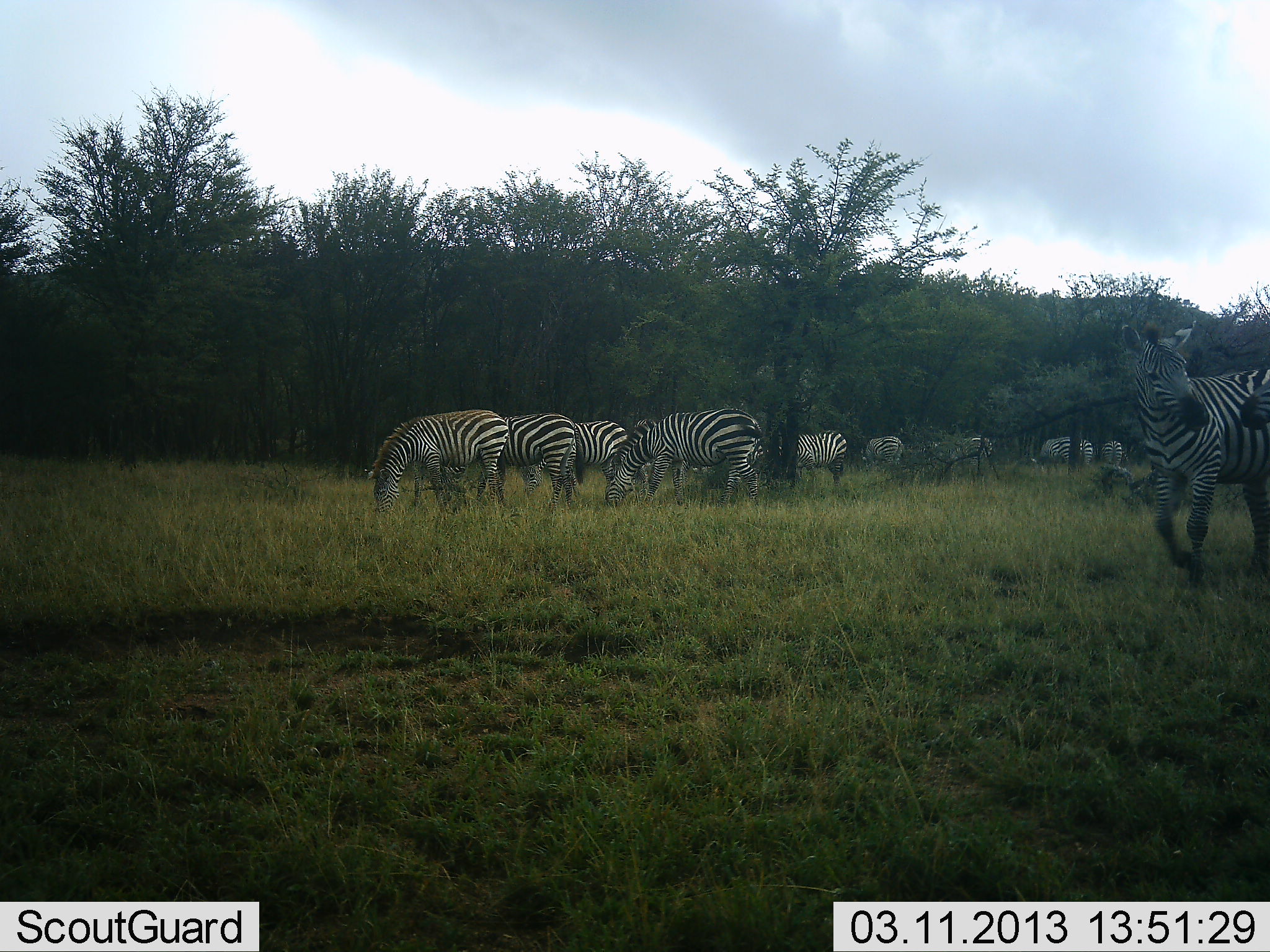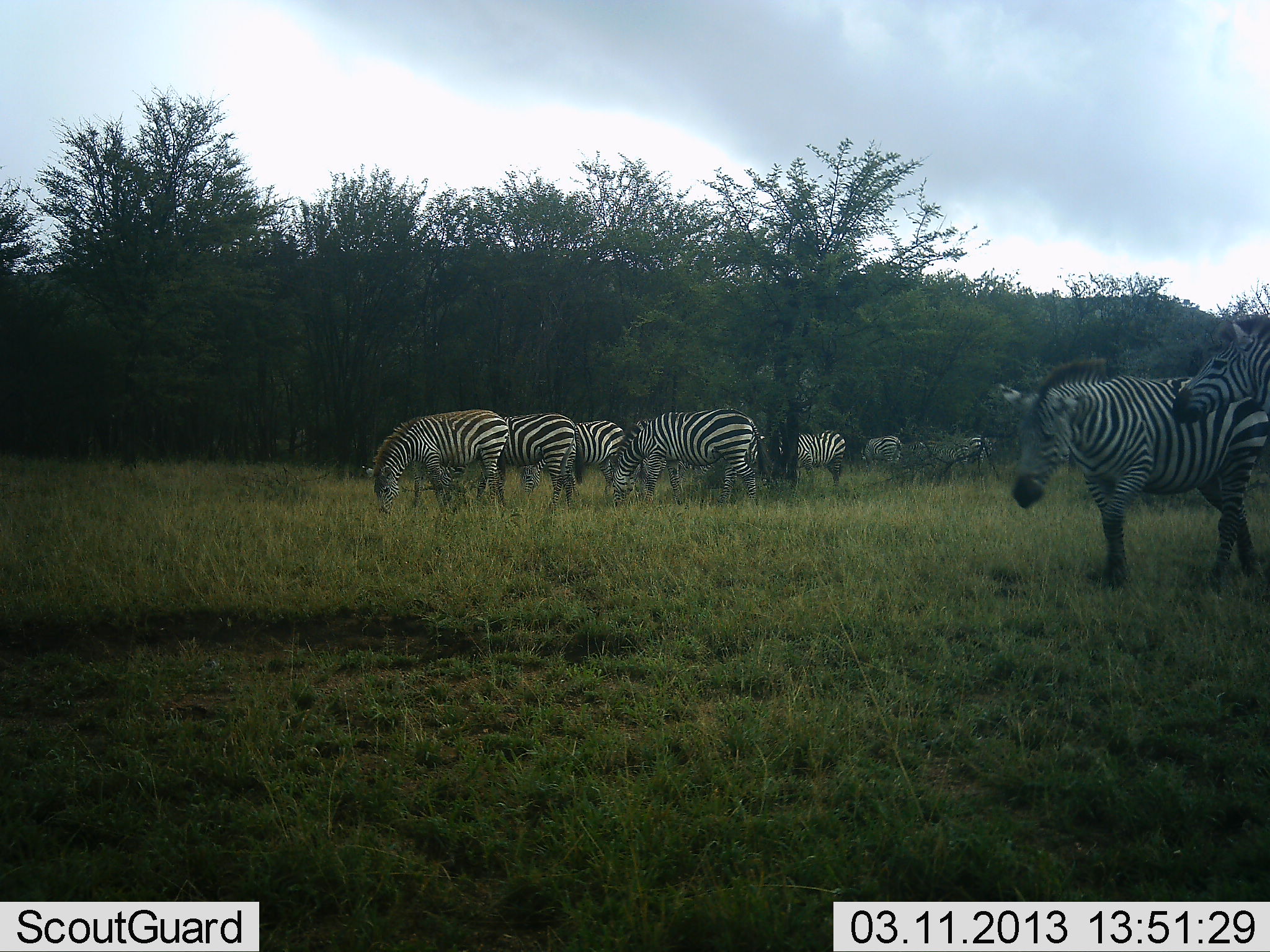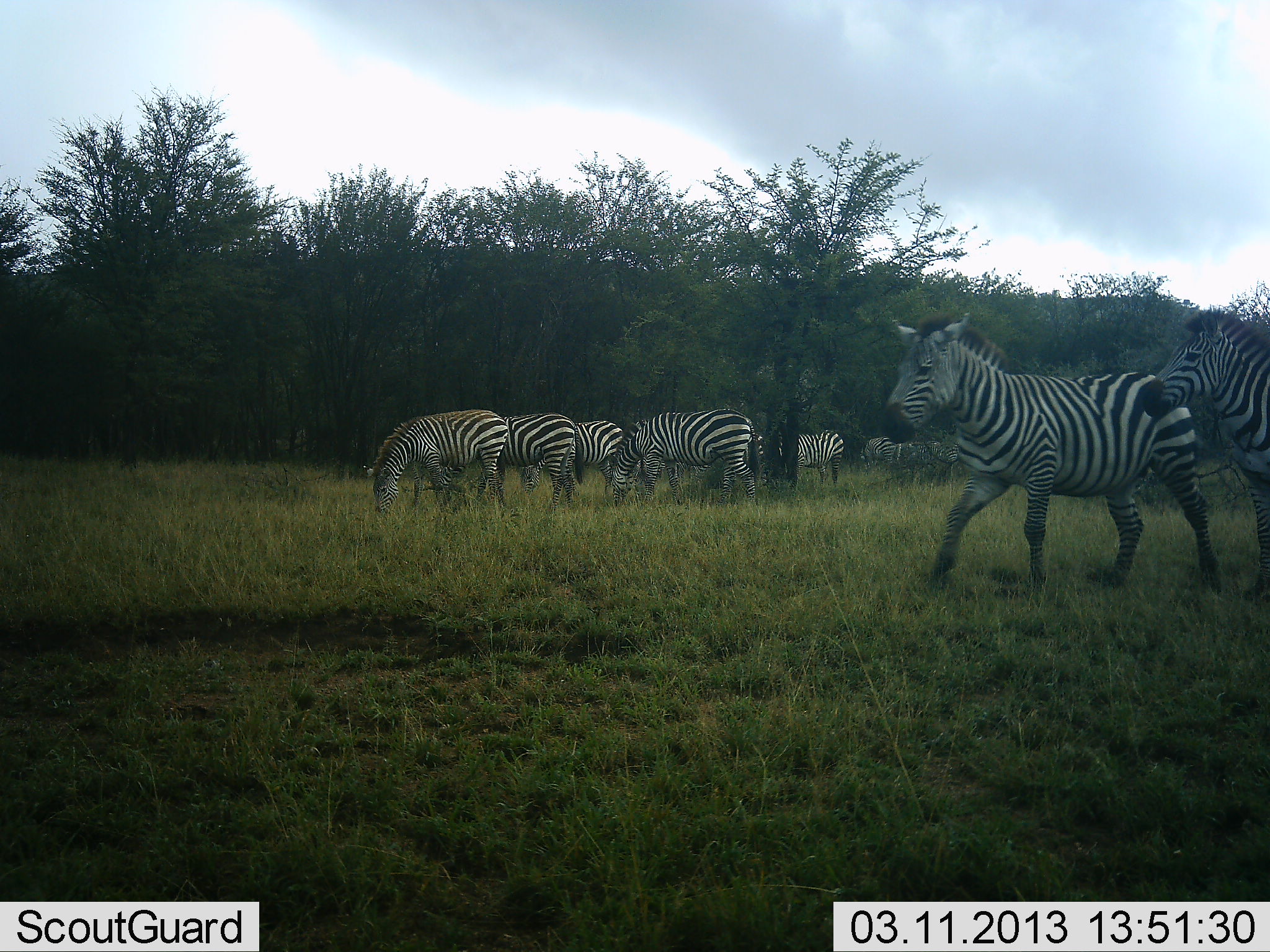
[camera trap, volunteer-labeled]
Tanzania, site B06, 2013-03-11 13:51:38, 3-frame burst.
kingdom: Animalia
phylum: Chordata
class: Mammalia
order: Perissodactyla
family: Equidae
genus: Equus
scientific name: Equus quagga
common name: plains zebra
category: zebra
Zebra (plains zebra) (Equus quagga), count 11-50. Behavior (volunteer vote fractions): standing 35%, resting 0%, moving 65%, interacting 16%. Young present (vote fraction): 0%. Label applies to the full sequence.